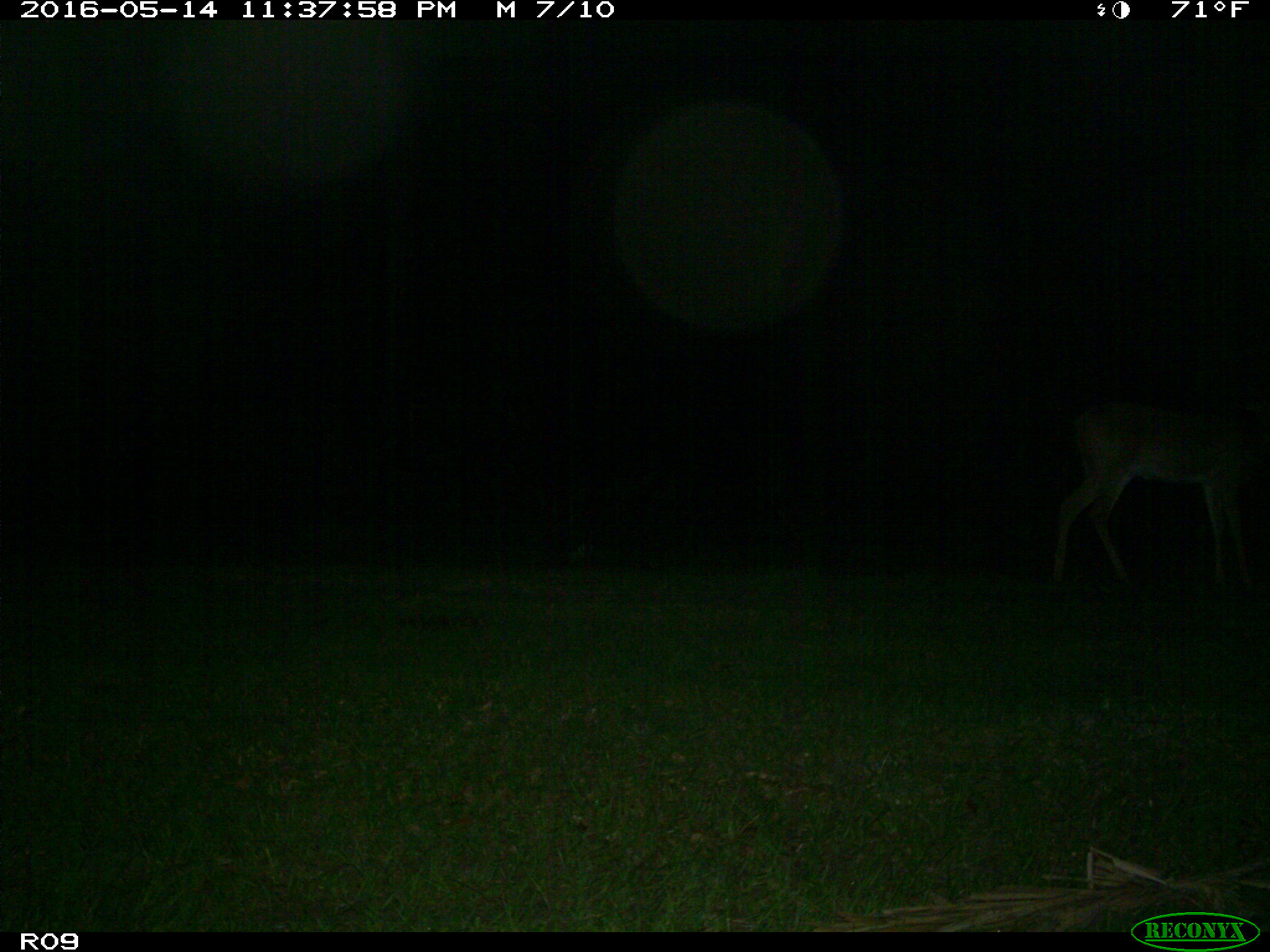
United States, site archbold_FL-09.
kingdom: Animalia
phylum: Chordata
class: Mammalia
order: Artiodactyla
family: Cervidae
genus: Odocoileus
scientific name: Odocoileus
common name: deer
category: unidentified deer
Unidentified deer (deer) (Odocoileus).